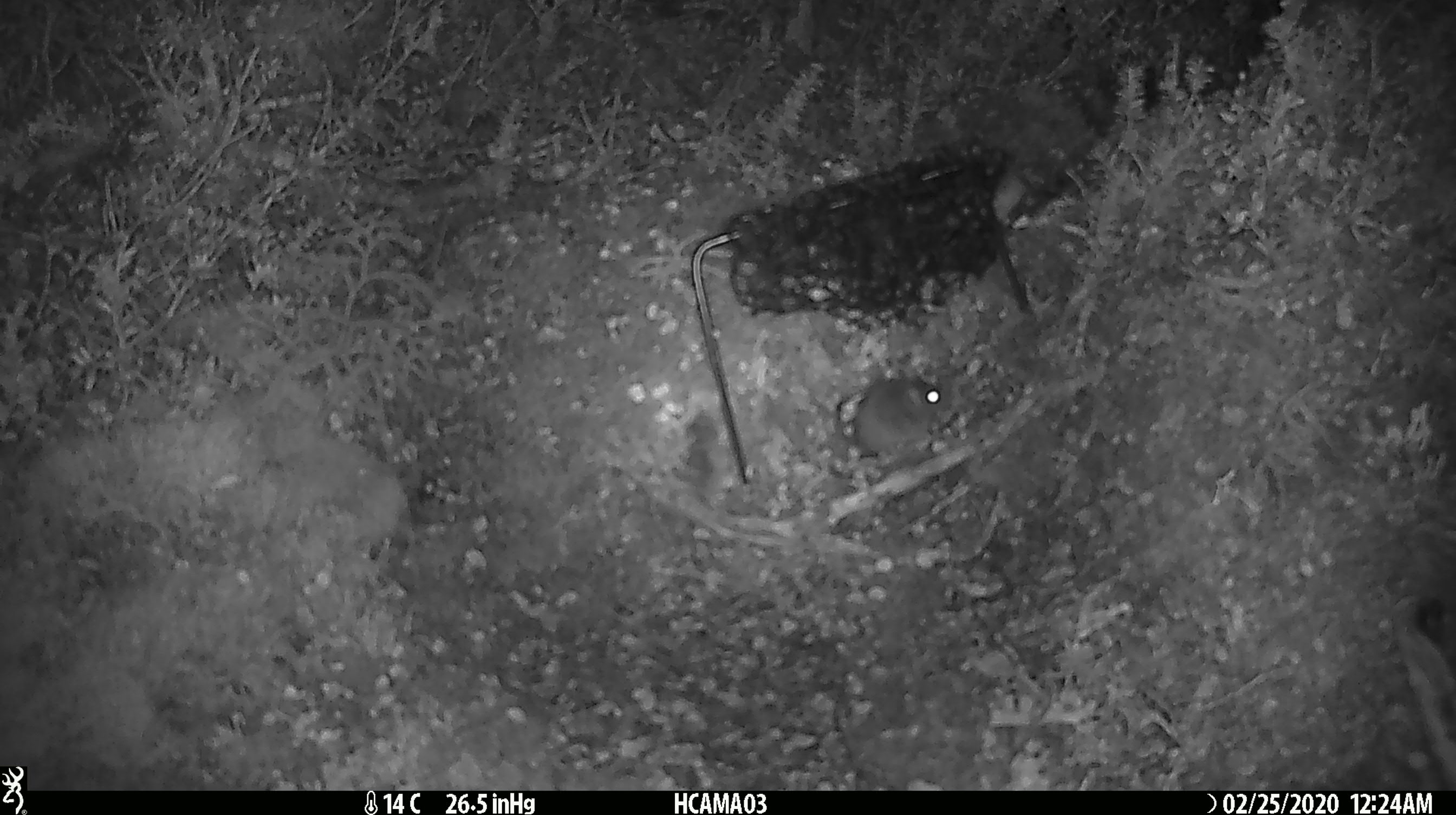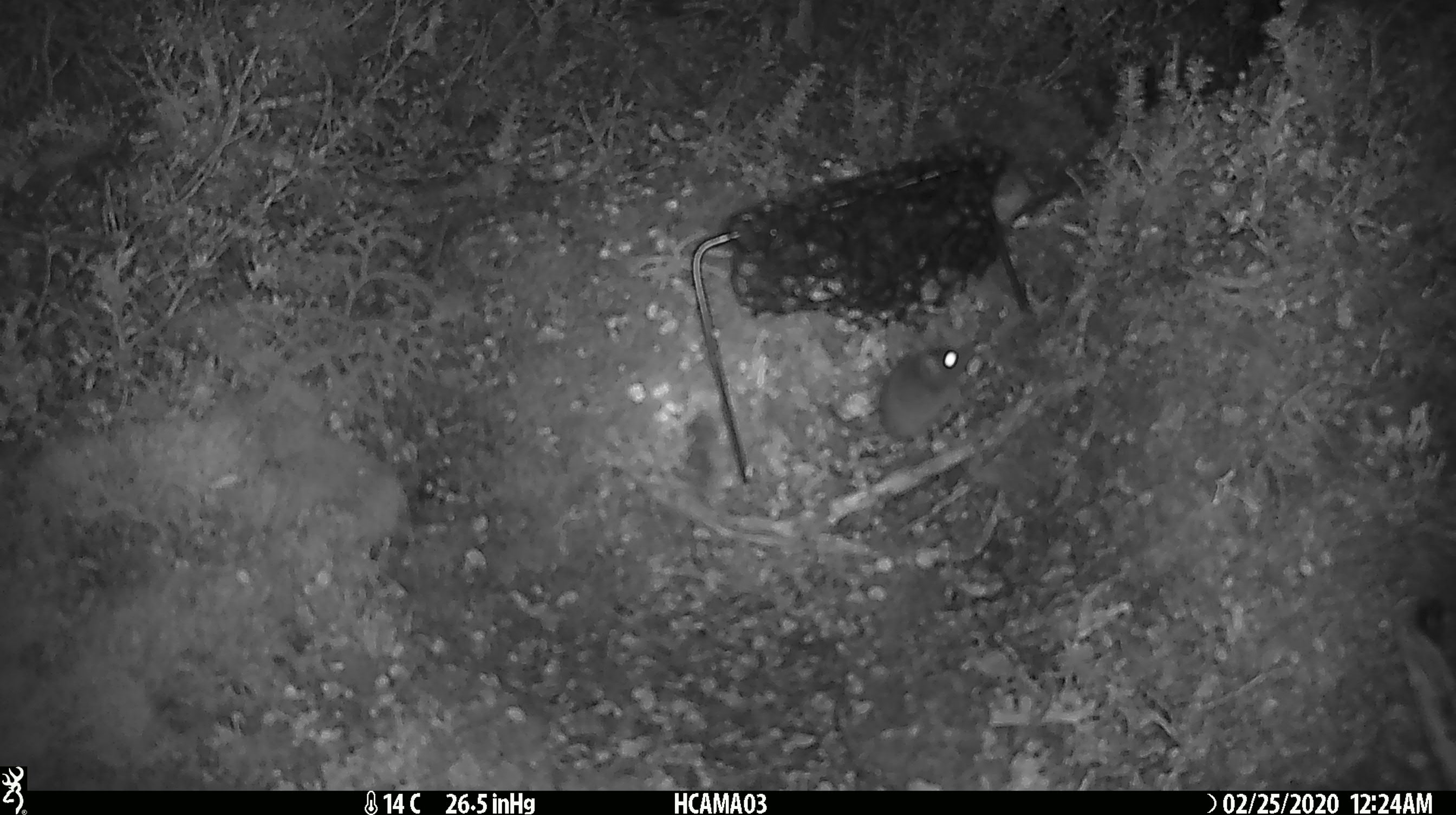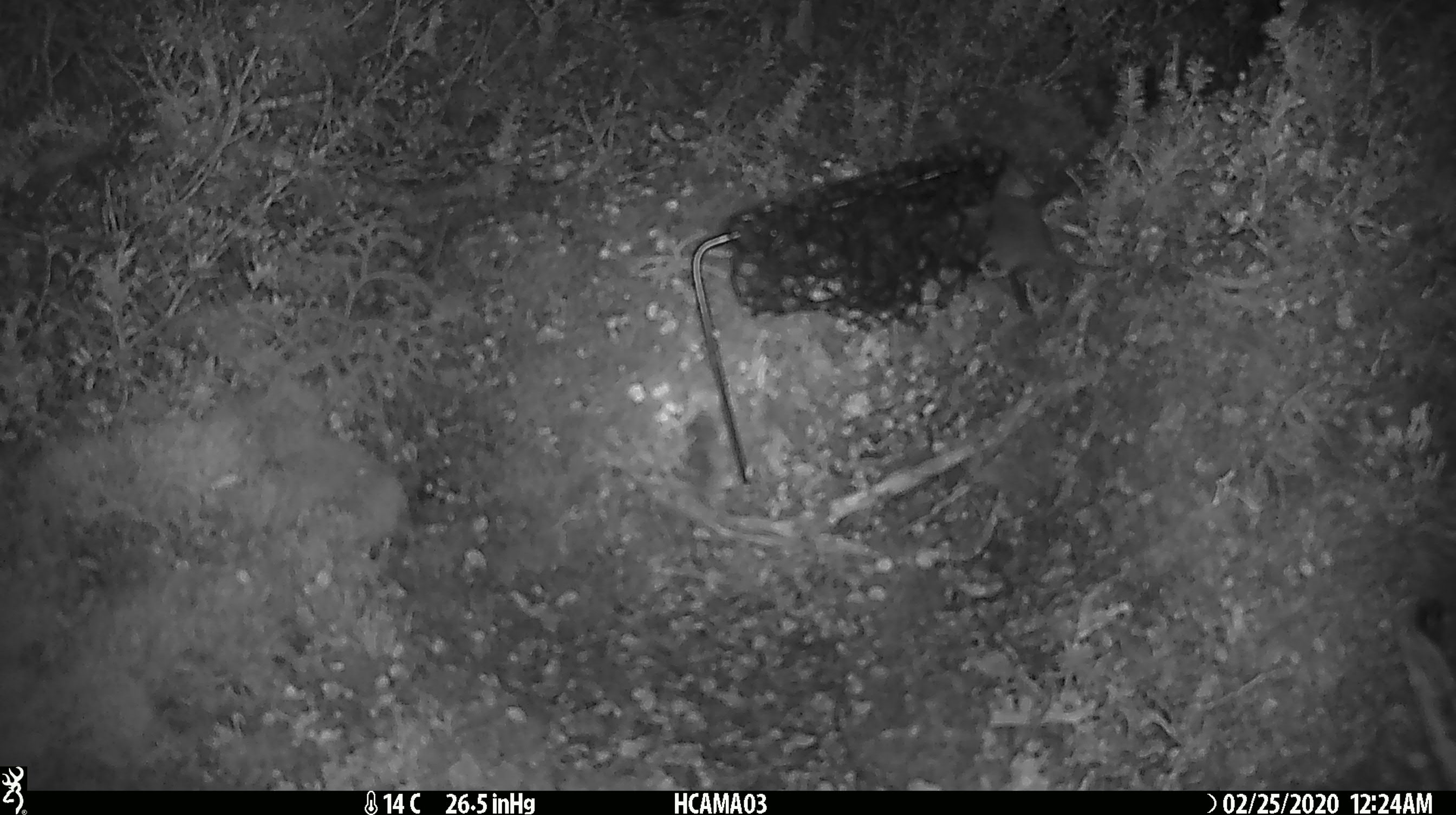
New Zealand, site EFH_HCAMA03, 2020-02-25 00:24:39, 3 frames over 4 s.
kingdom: Animalia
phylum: Chordata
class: Mammalia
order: Rodentia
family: Muridae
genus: Mus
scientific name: Mus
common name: mouse